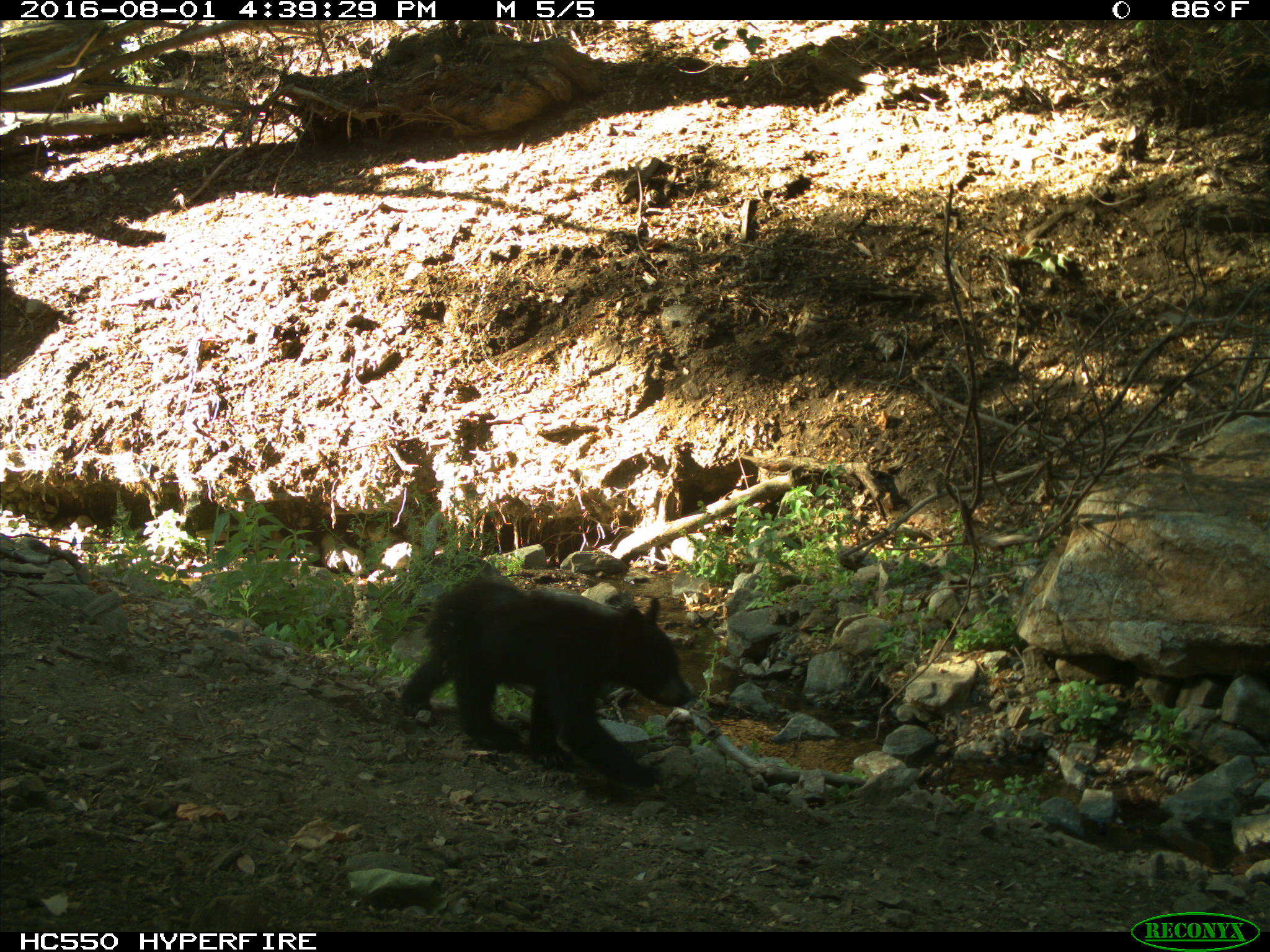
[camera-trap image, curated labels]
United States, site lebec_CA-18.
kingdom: Animalia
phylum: Chordata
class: Mammalia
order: Carnivora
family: Ursidae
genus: Ursus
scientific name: Ursus americanus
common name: american black bear